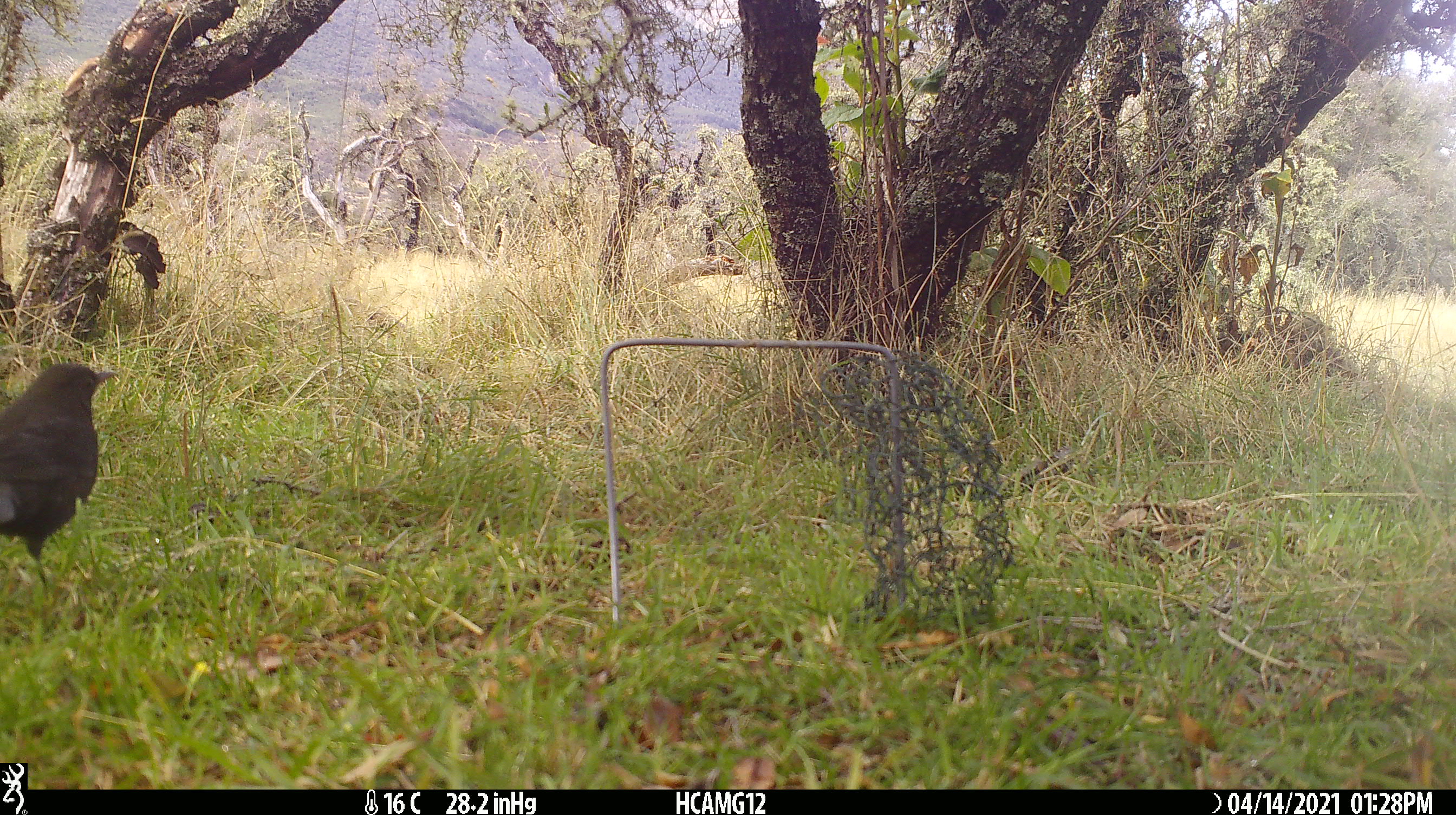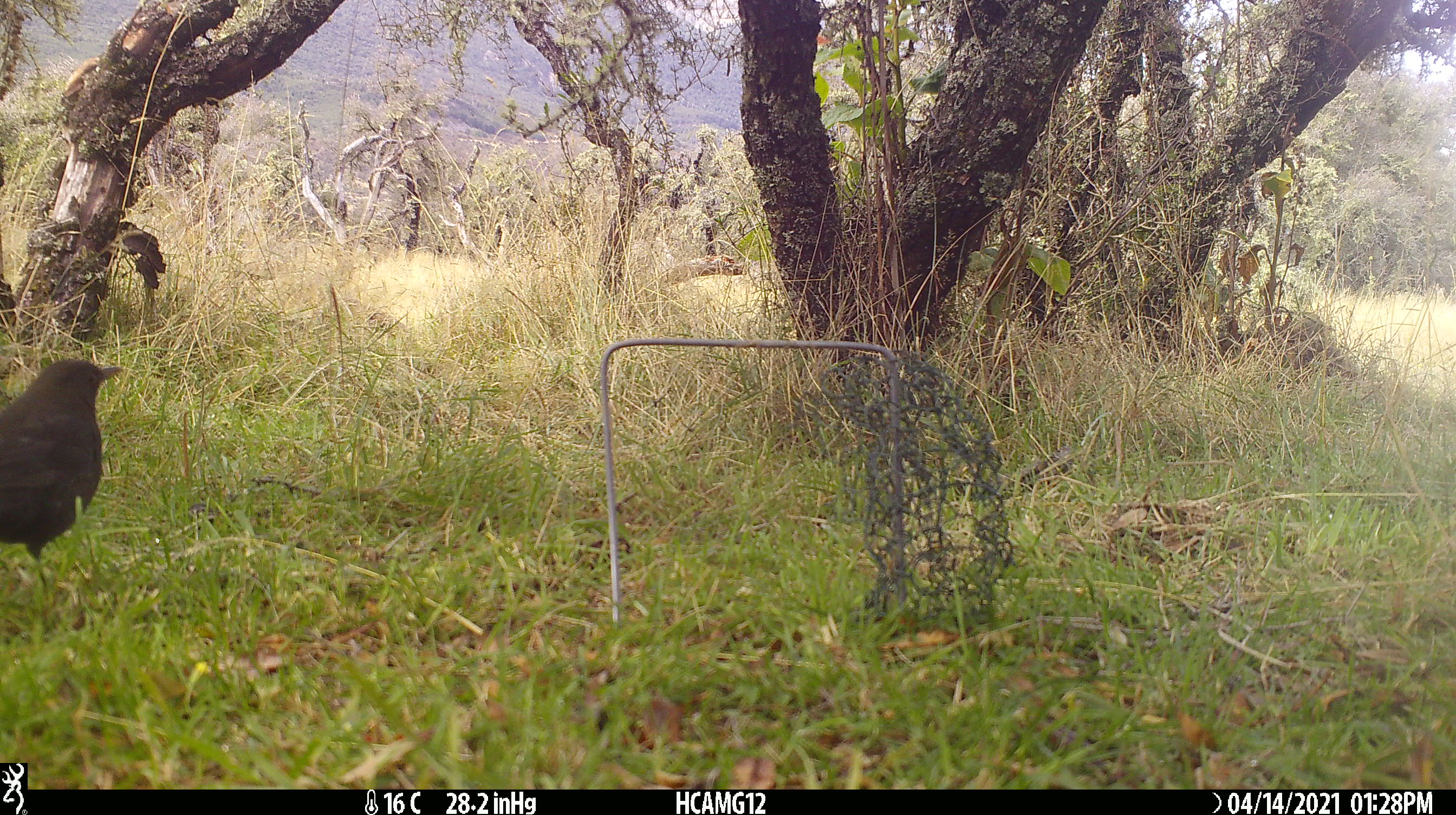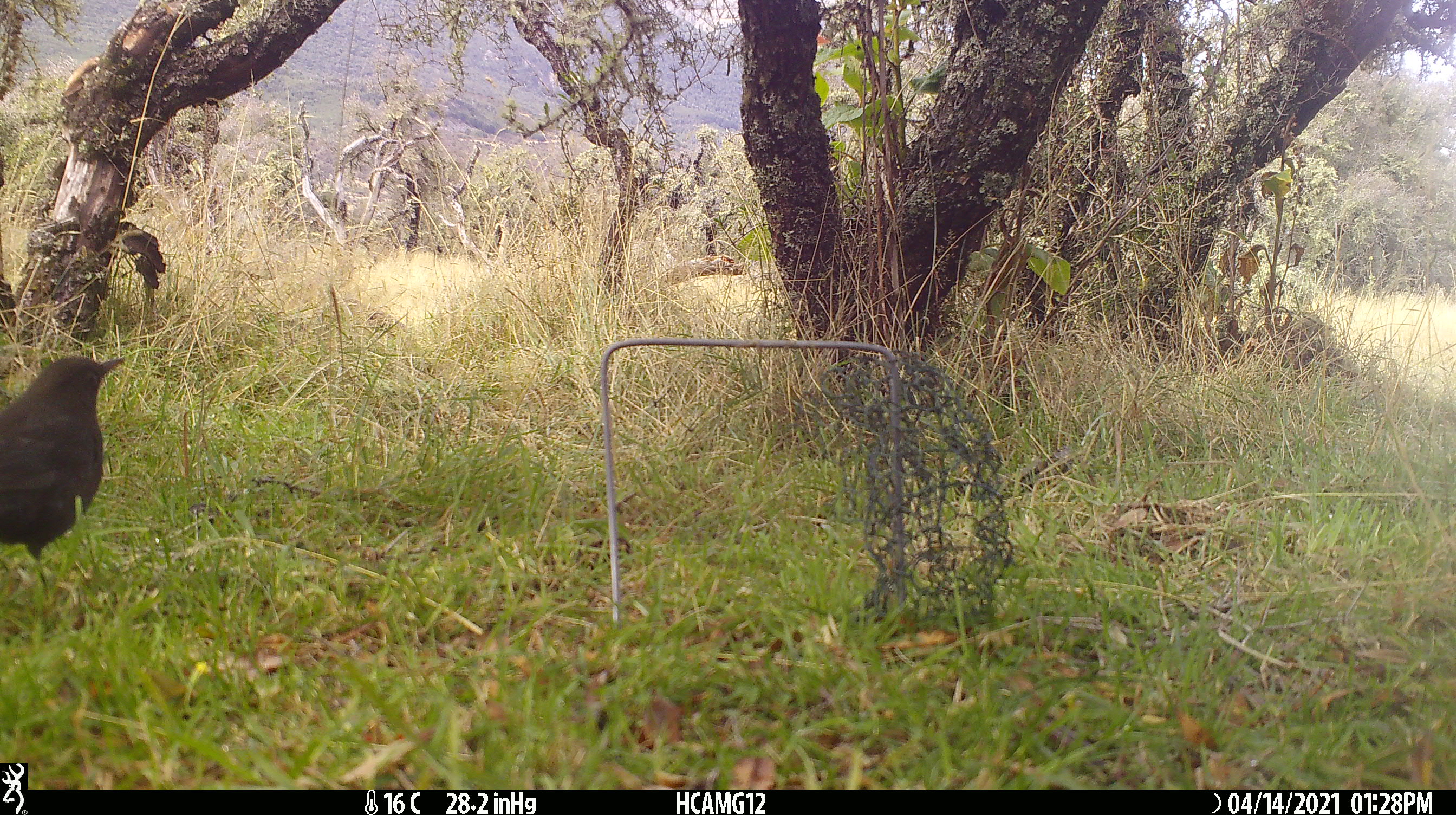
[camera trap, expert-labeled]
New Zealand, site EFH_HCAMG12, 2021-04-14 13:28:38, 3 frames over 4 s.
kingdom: Animalia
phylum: Chordata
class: Aves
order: Passeriformes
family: Turdidae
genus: Turdus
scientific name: Turdus merula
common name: eurasian blackbird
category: blackbird